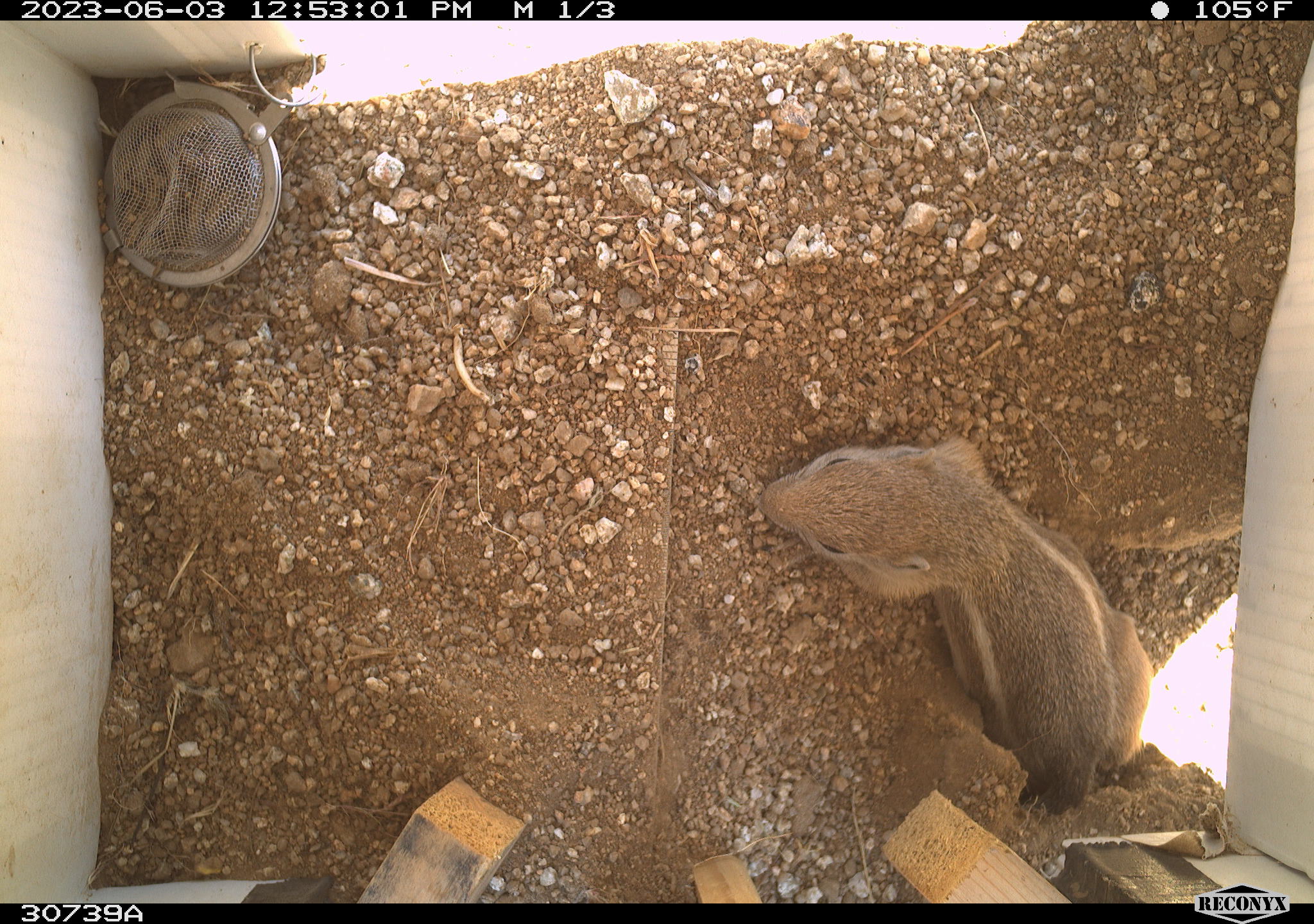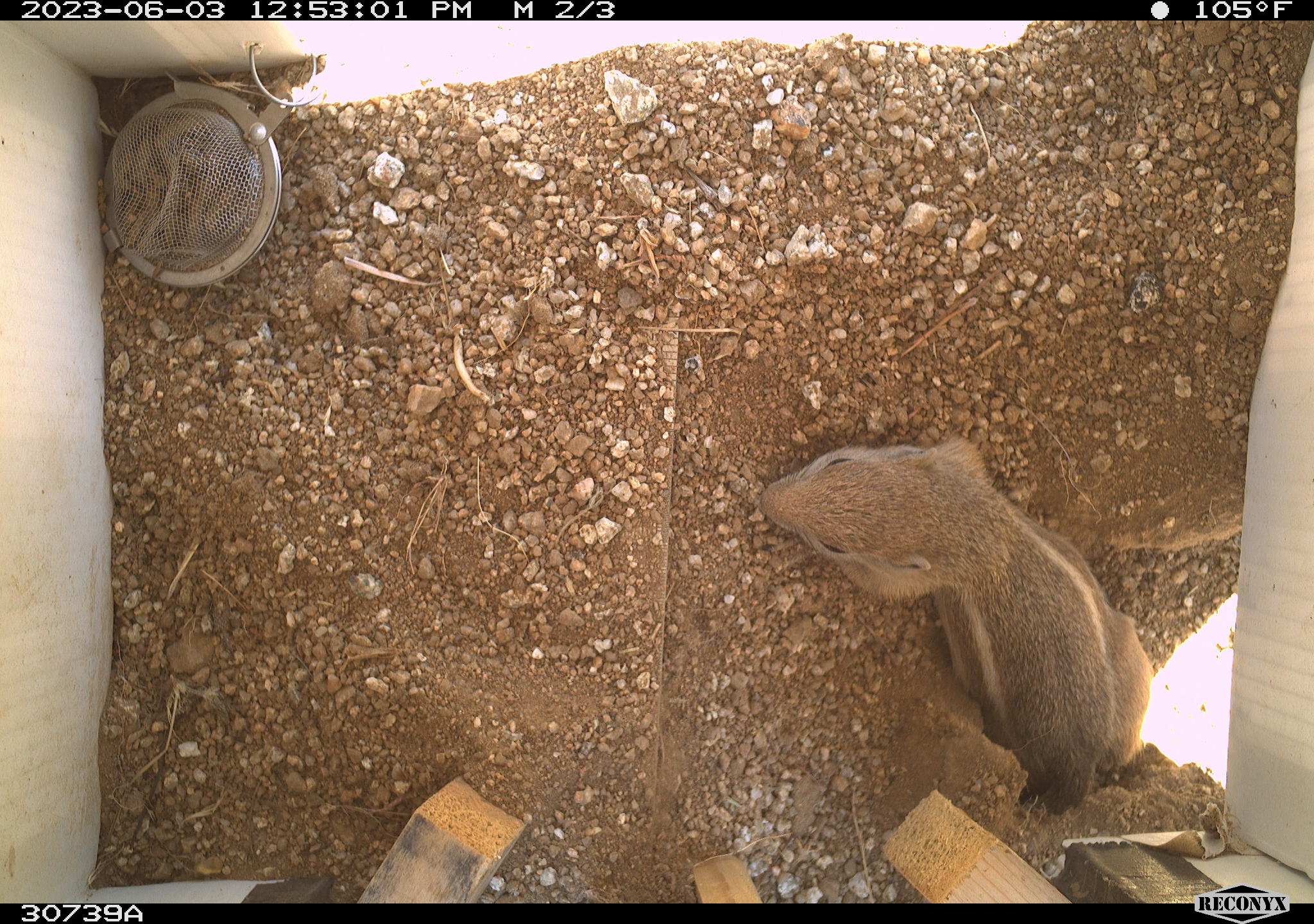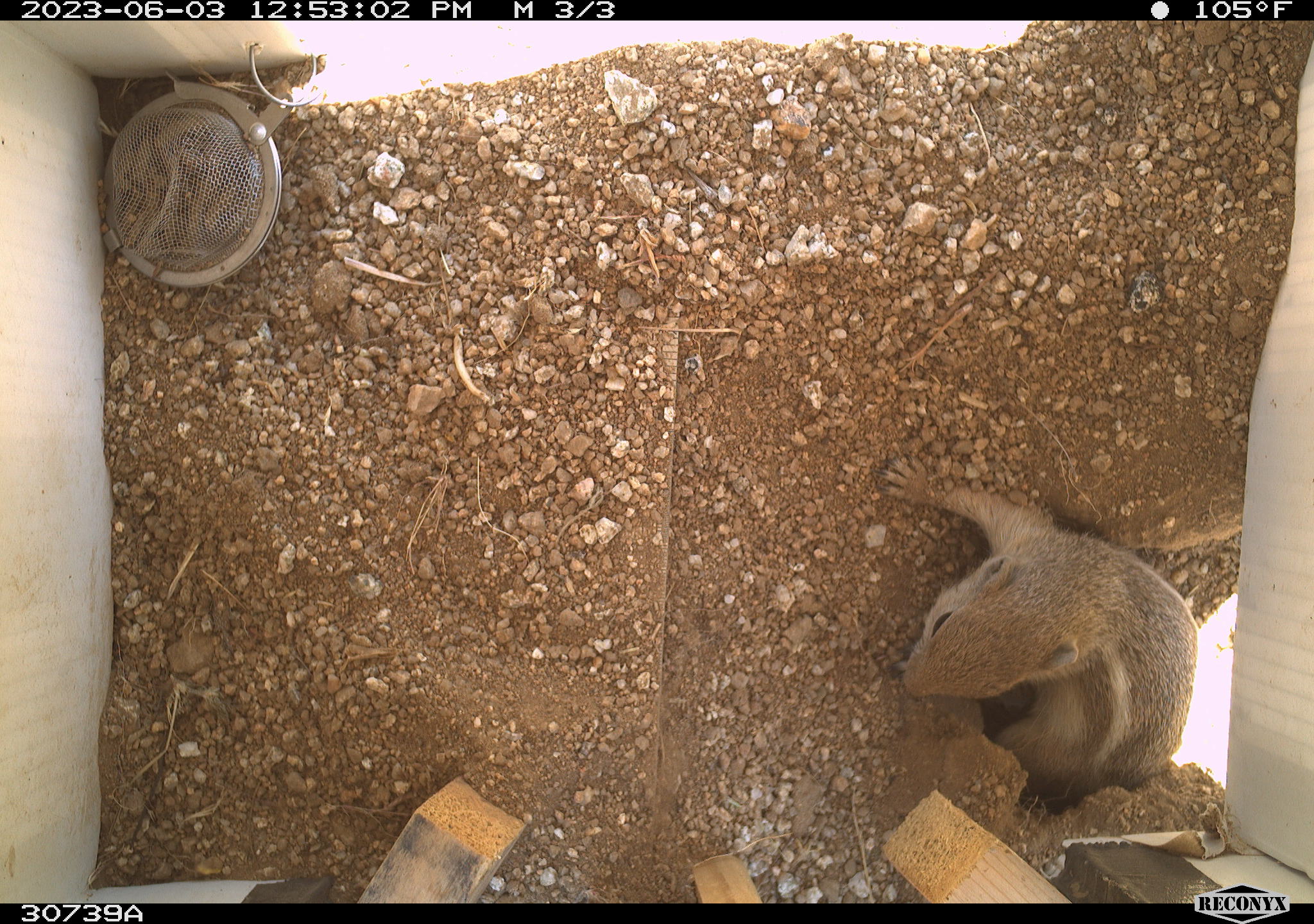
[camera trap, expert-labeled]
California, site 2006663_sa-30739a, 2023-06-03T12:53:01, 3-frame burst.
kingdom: Animalia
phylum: Chordata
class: Mammalia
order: Rodentia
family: Sciuridae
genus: Ammospermophilus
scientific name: Ammospermophilus leucurus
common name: white-tailed antelope squirrel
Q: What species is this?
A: White-tailed antelope squirrel (Ammospermophilus leucurus).